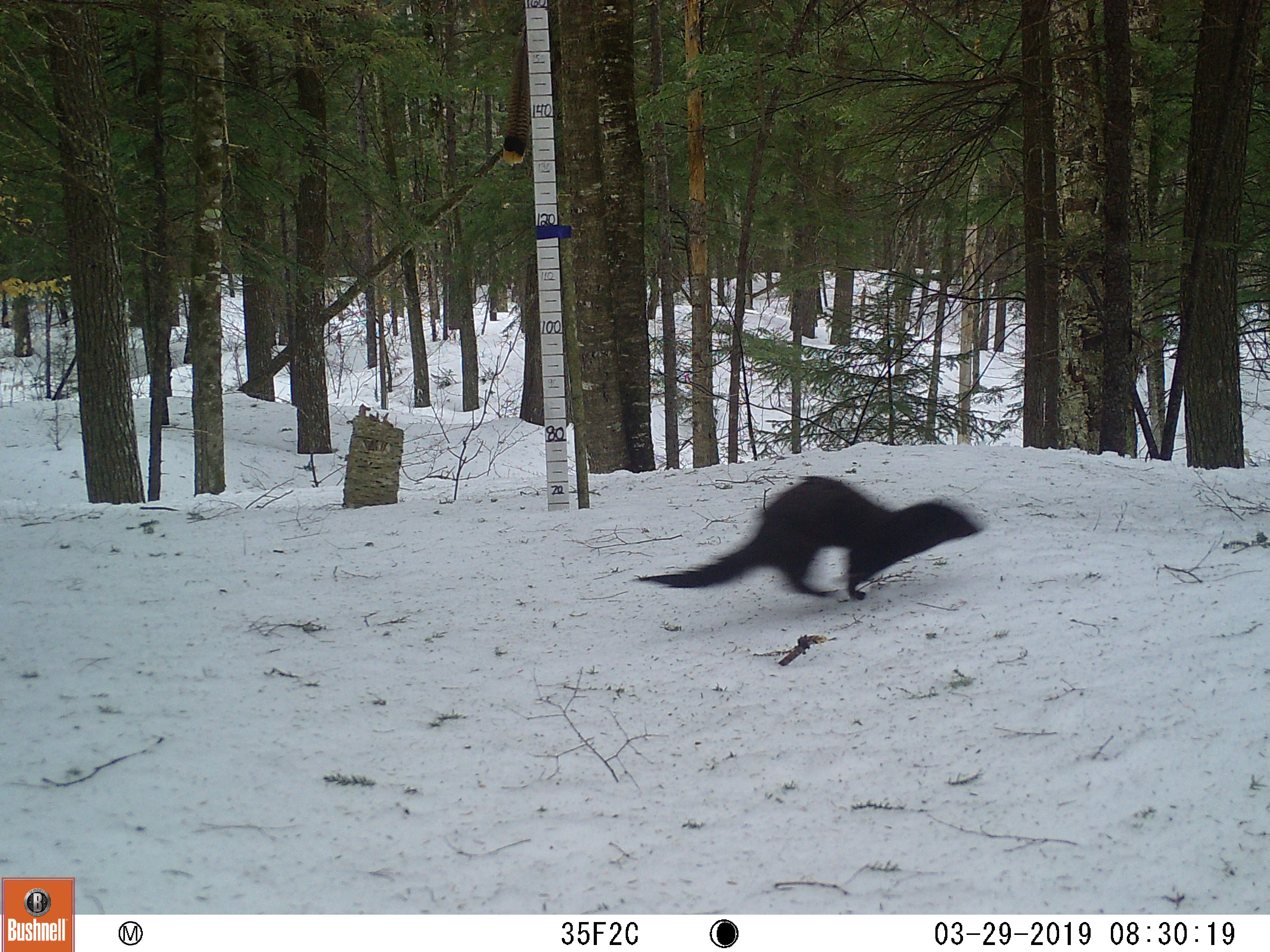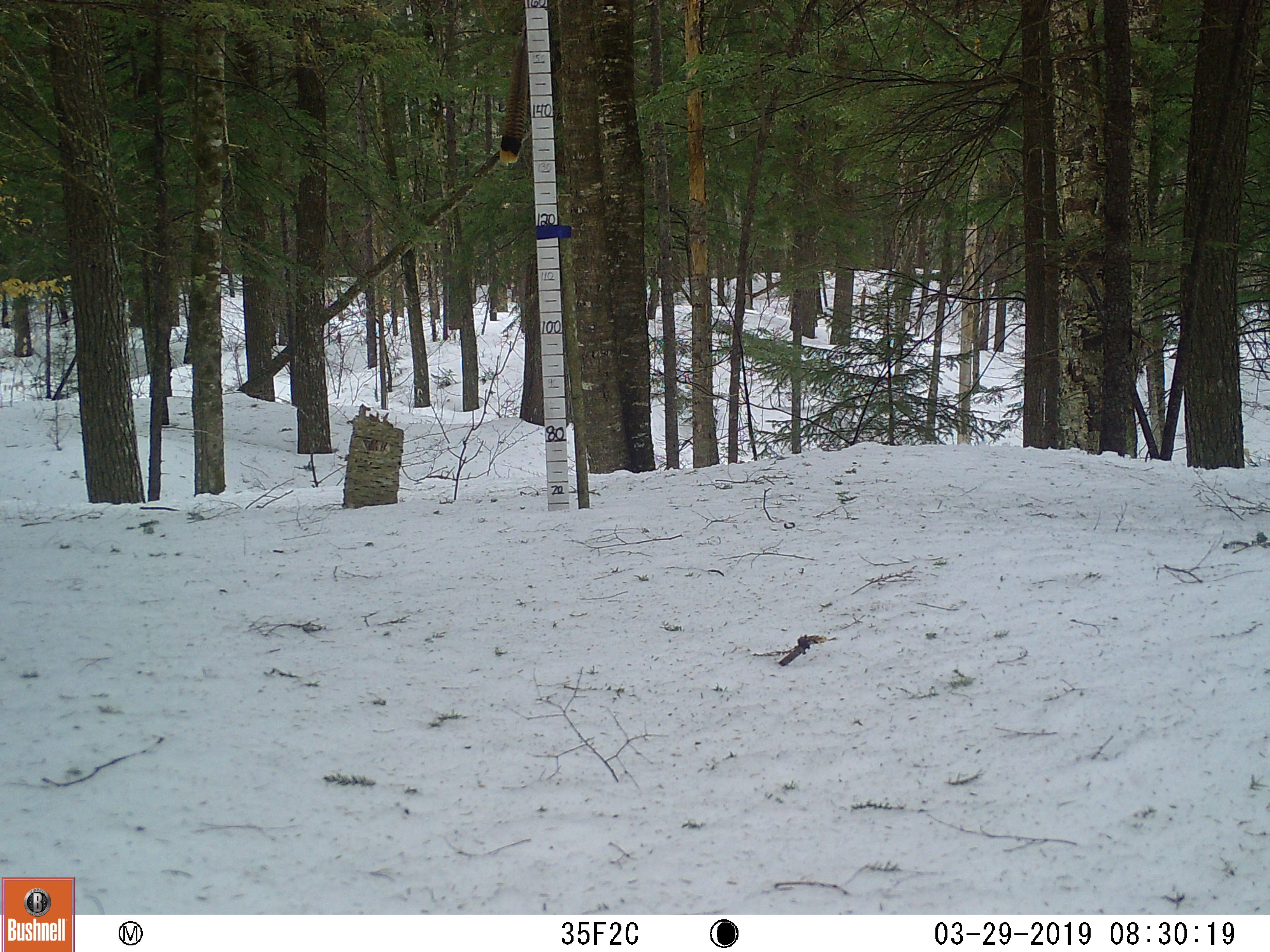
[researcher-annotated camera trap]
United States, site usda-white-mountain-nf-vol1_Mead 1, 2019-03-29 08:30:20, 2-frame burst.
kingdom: Animalia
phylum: Chordata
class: Mammalia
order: Carnivora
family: Mustelidae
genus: Neogale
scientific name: Neogale vison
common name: american mink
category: mink